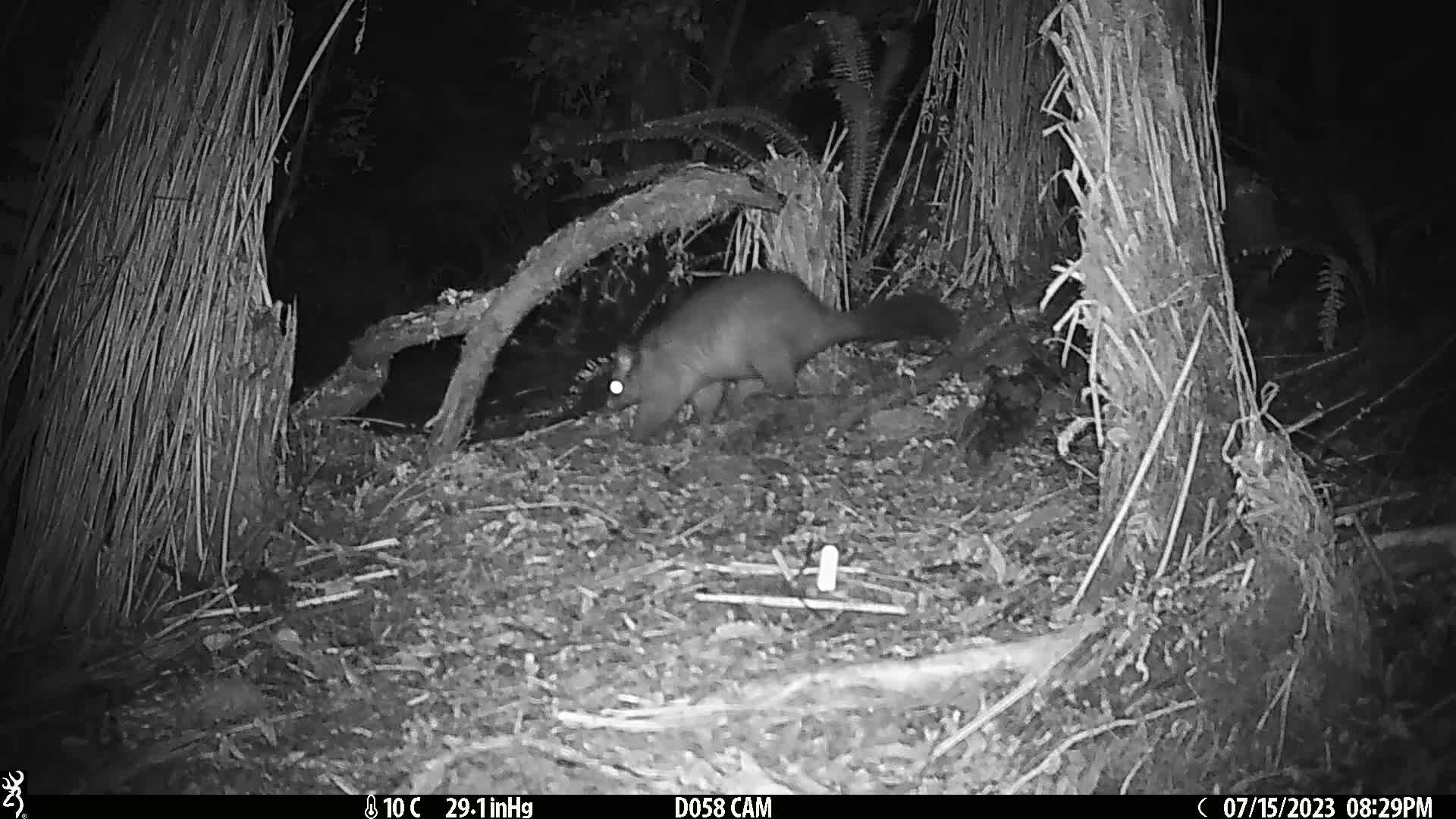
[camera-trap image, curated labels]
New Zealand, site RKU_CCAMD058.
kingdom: Animalia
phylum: Chordata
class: Mammalia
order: Diprotodontia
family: Phalangeridae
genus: Trichosurus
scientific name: Trichosurus vulpecula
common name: common brushtail possum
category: possum